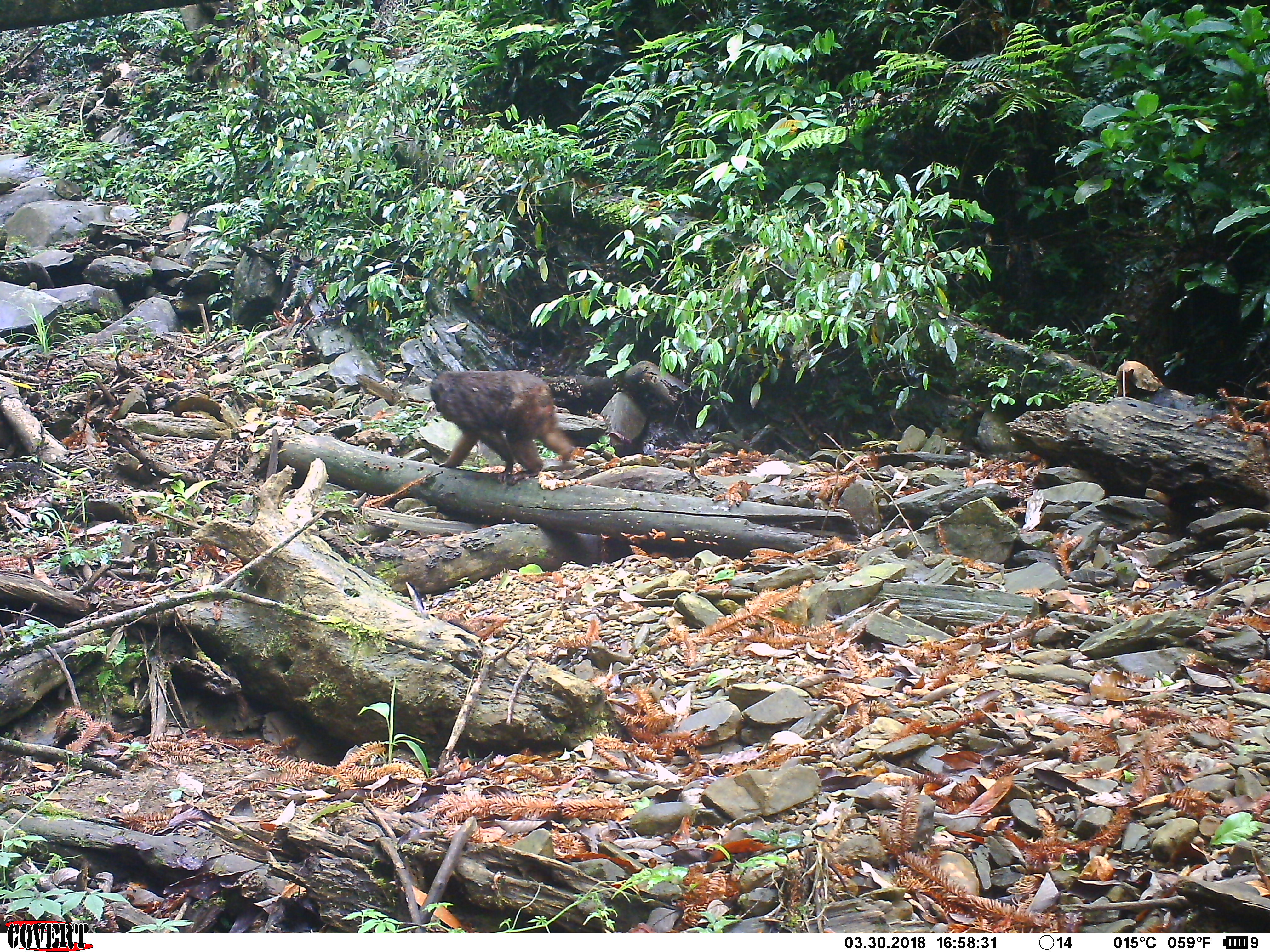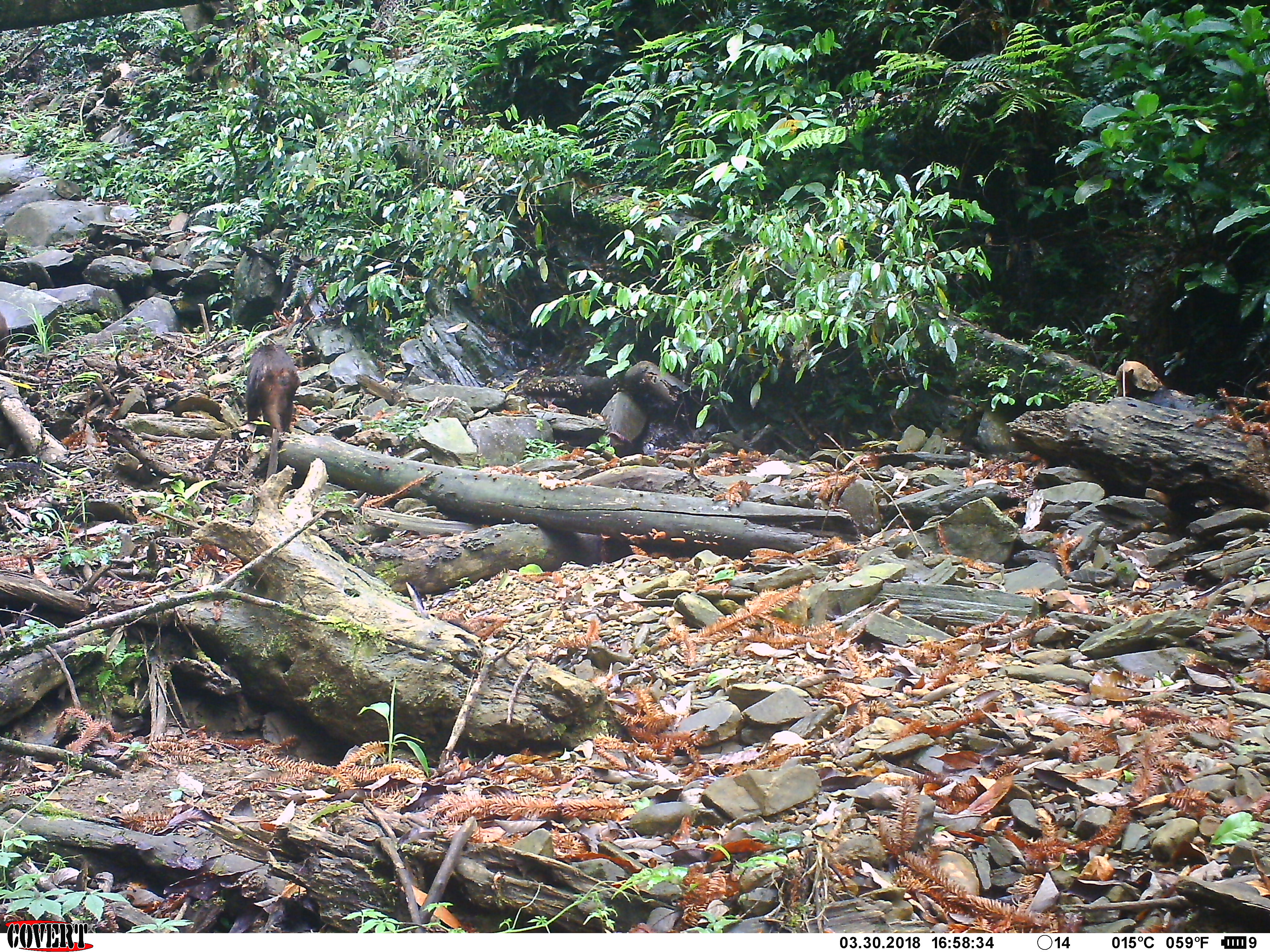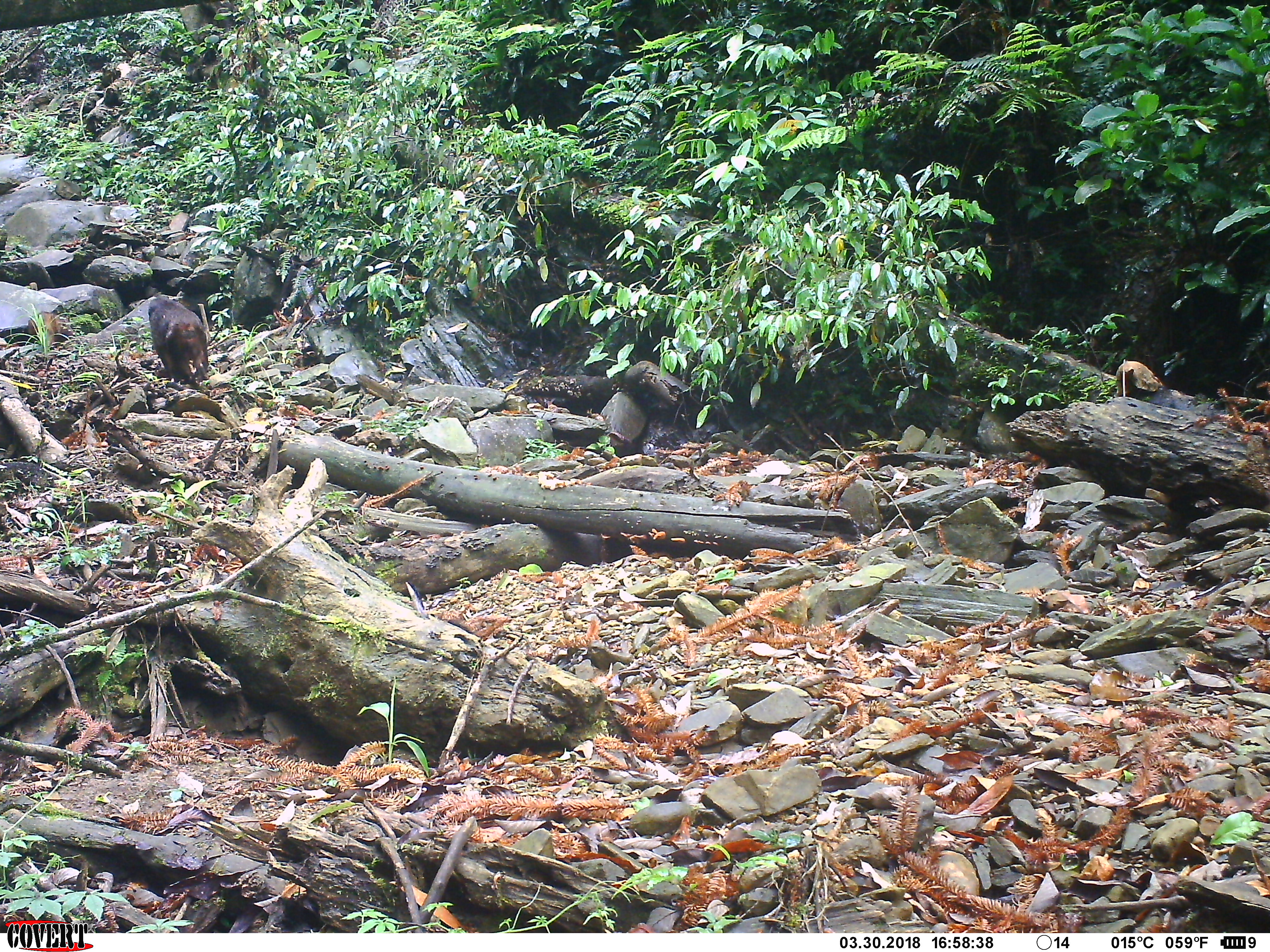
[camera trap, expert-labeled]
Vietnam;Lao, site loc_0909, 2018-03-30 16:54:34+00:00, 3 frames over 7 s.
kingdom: Animalia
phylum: Chordata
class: Mammalia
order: Primates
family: Cercopithecidae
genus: Macaca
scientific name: Macaca arctoides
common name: stump-tailed macaque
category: stump tailed macaque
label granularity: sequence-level